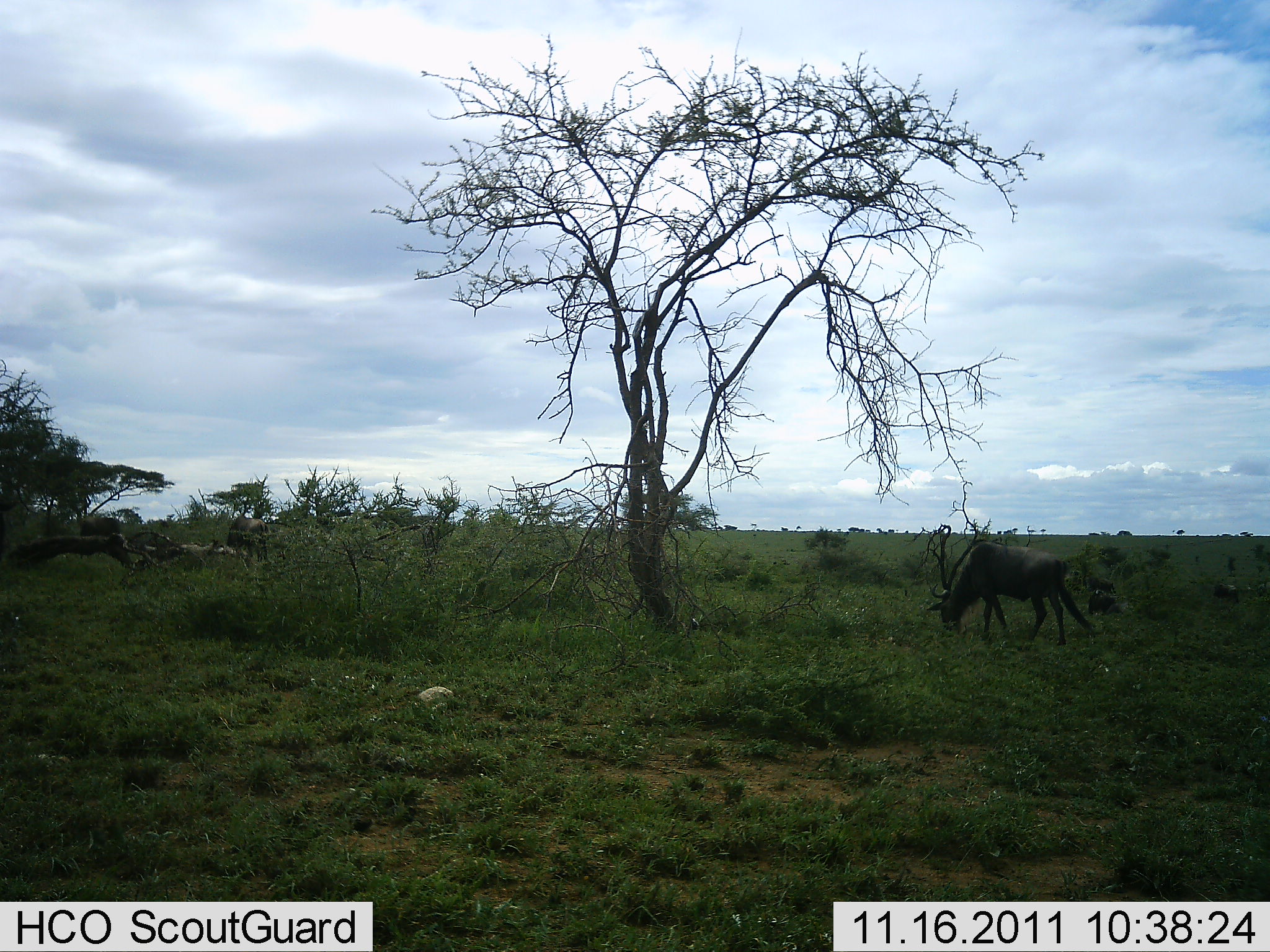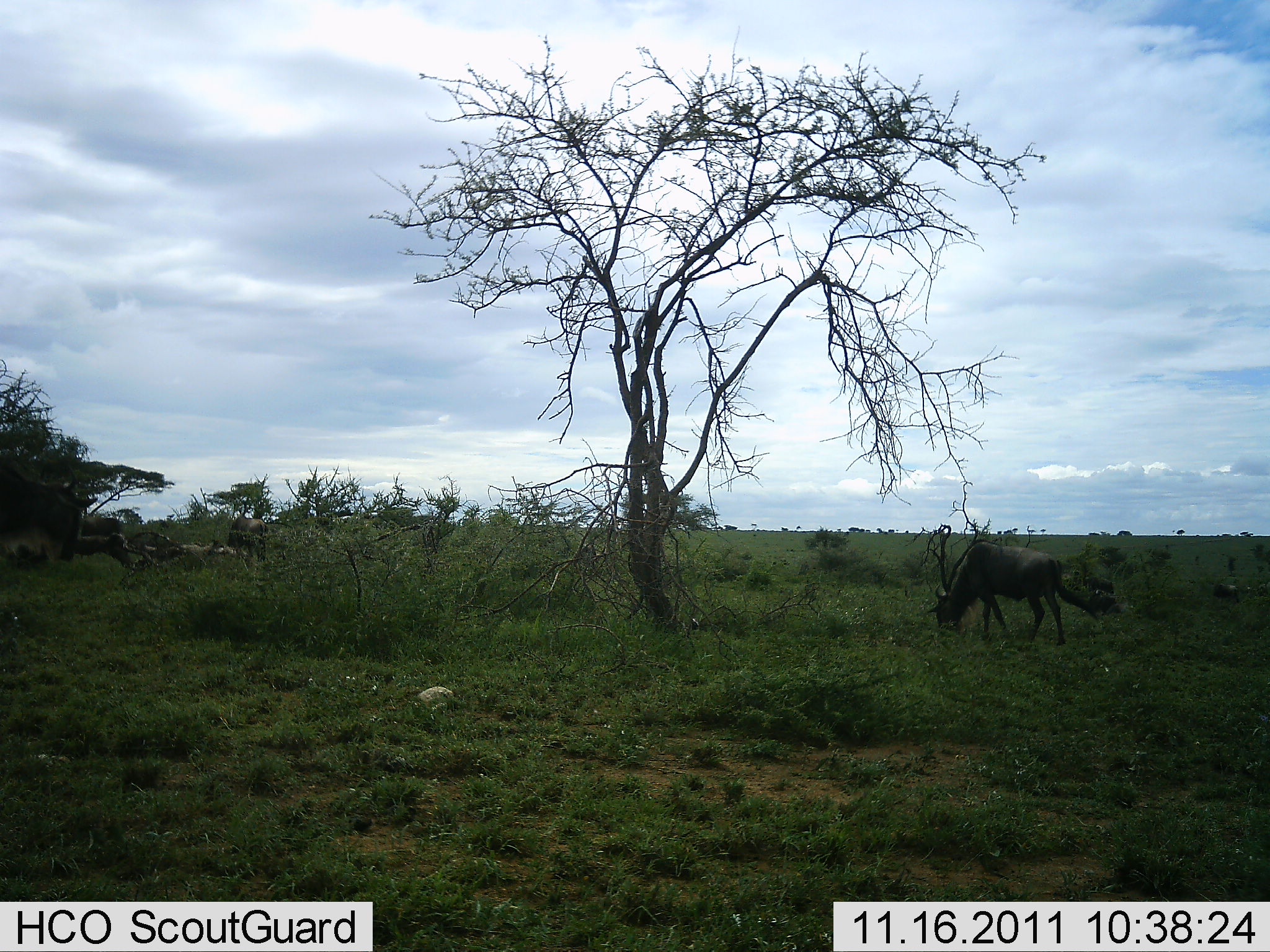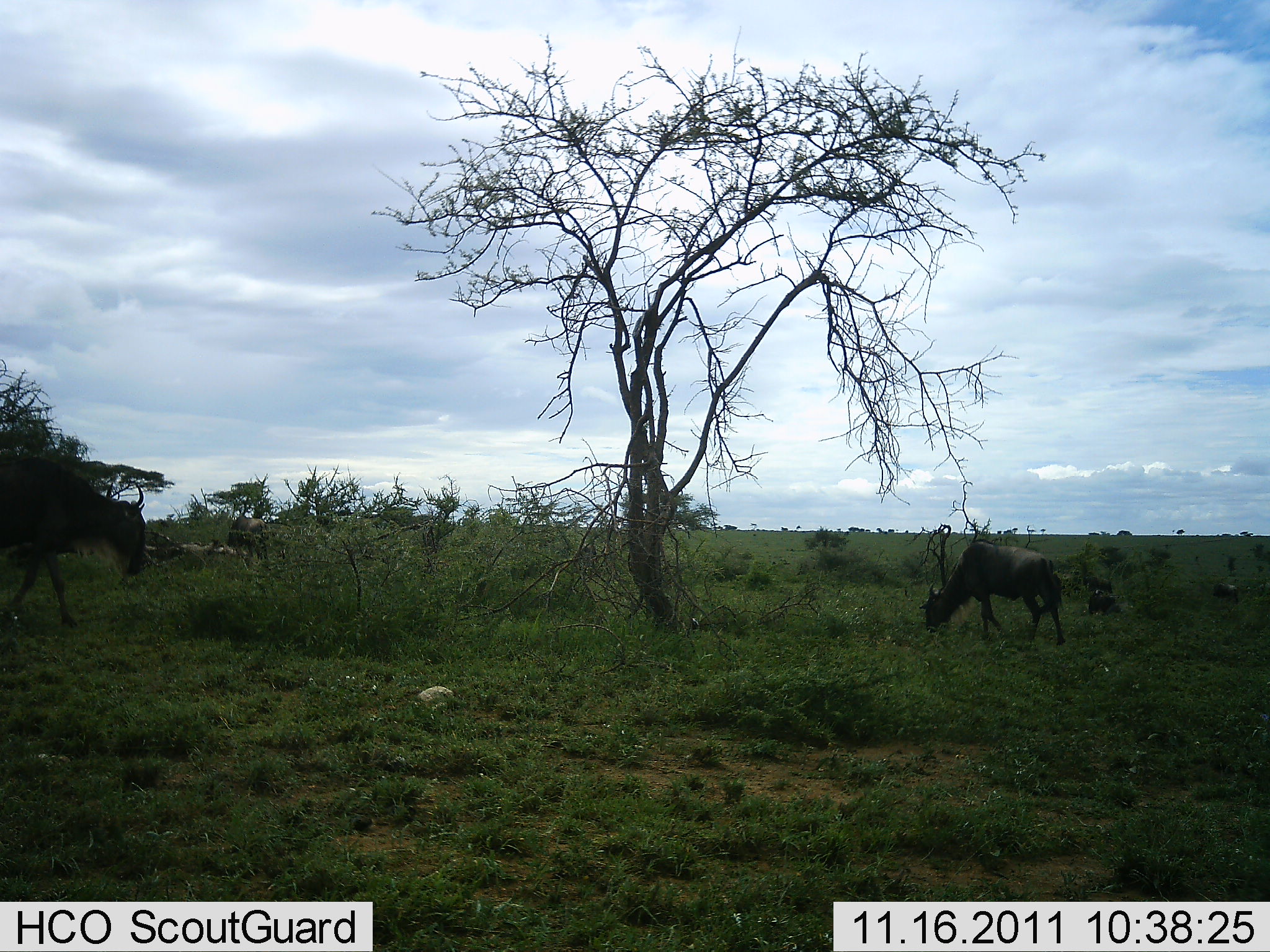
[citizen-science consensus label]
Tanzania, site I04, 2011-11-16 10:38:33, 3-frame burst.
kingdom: Animalia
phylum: Chordata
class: Mammalia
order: Artiodactyla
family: Bovidae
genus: Connochaetes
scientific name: Connochaetes taurinus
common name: blue wildebeest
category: wildebeest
Wildebeest (blue wildebeest) (Connochaetes taurinus), count 2. Behavior (volunteer vote fractions): standing 31%, resting 0%, moving 69%, interacting 0%. Young present (vote fraction): 0%. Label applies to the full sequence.